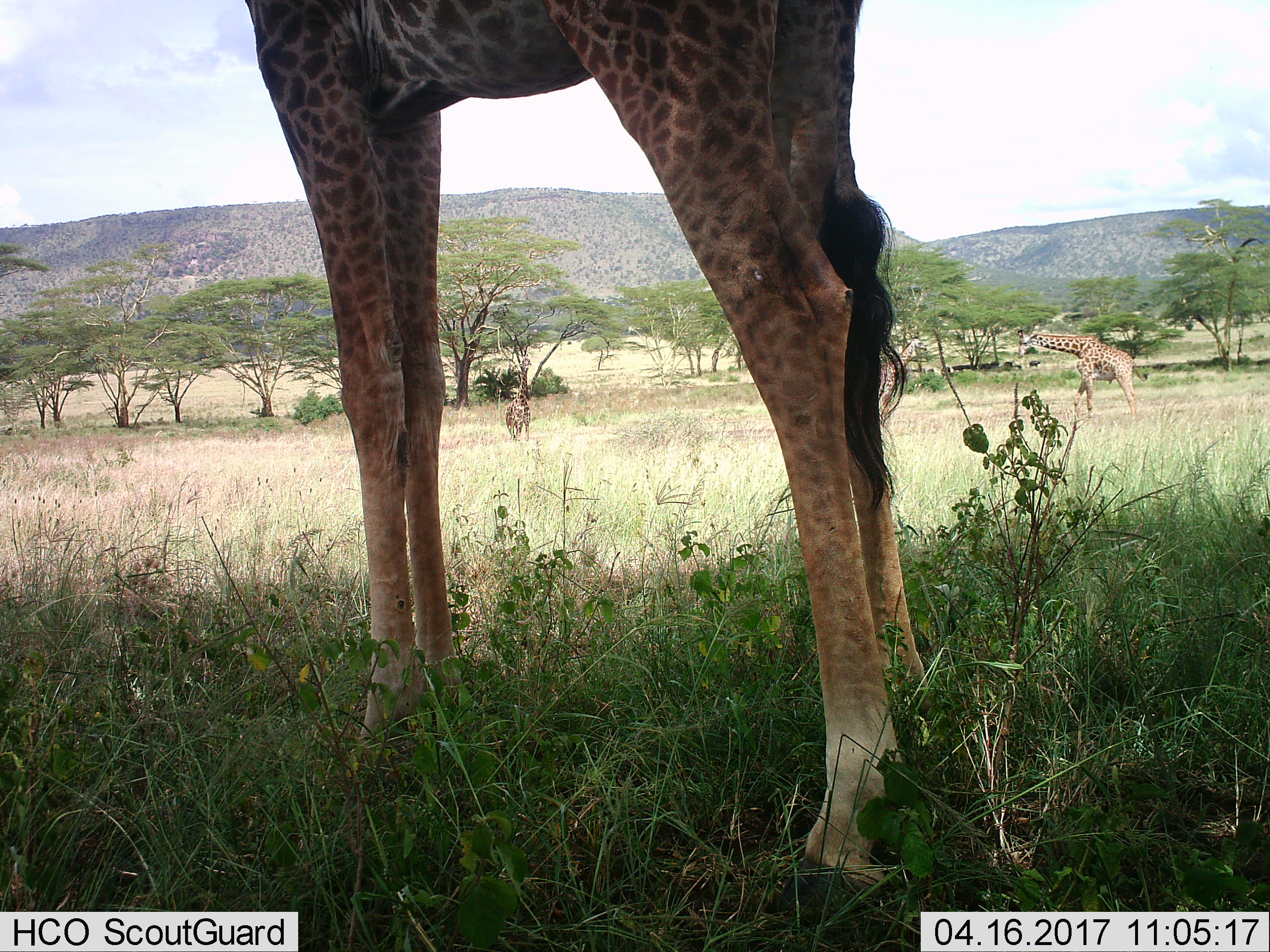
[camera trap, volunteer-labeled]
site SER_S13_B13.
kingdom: Animalia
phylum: Chordata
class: Mammalia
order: Artiodactyla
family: Giraffidae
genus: Giraffa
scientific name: Giraffa camelopardalis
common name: giraffe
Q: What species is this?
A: Giraffe (Giraffa camelopardalis).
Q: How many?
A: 4.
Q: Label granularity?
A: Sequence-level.